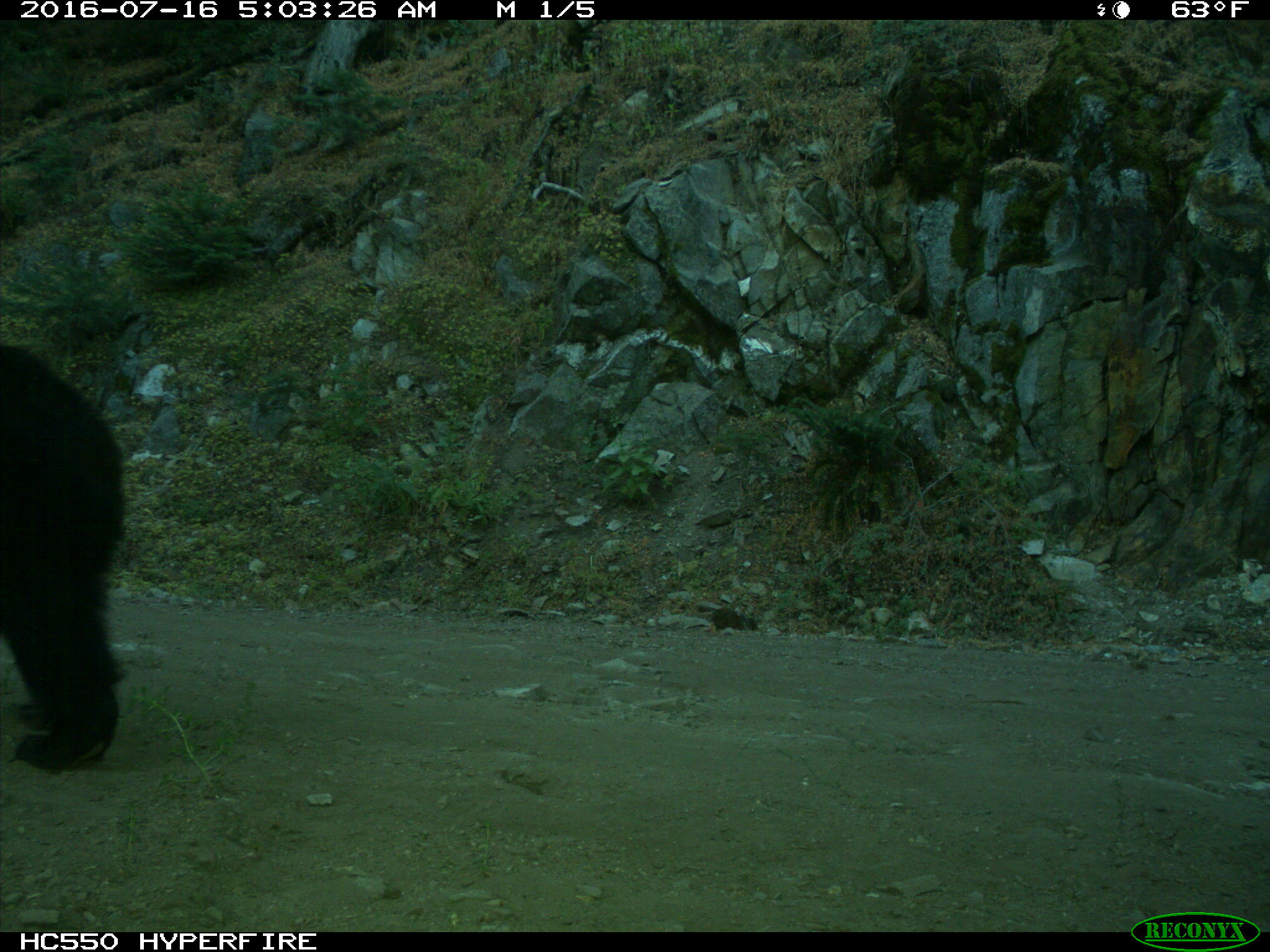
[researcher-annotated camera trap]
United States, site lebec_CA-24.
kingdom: Animalia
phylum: Chordata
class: Mammalia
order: Carnivora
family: Ursidae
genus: Ursus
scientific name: Ursus americanus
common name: american black bear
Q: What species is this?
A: Ursus americanus (american black bear).